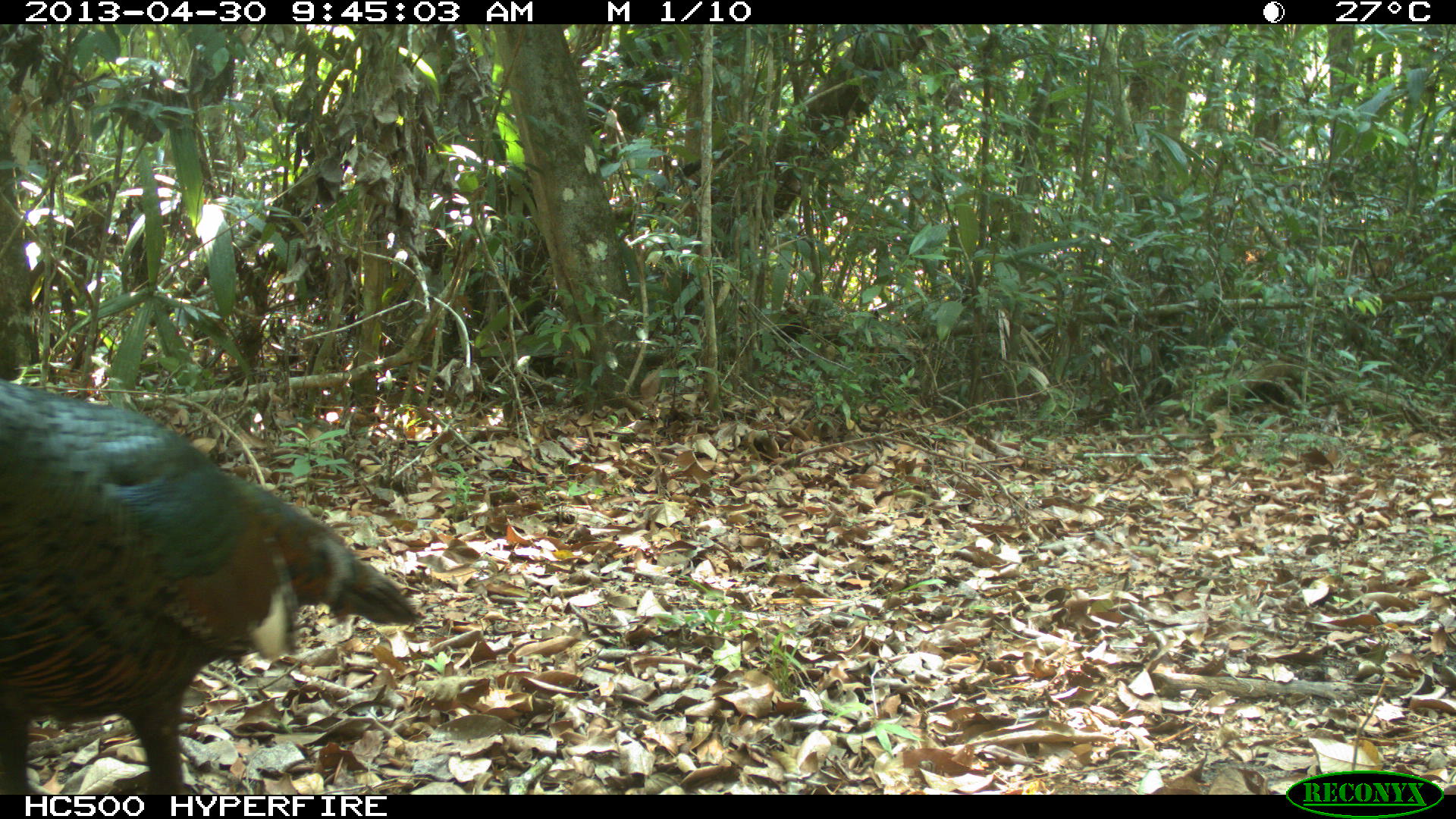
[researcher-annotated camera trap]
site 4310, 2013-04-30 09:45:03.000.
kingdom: Animalia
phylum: Chordata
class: Aves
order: Galliformes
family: Phasianidae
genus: Meleagris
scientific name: Meleagris ocellata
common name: ocellated turkey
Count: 2.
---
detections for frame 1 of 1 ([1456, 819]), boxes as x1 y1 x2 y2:
meleagris ocellata: 0 381 421 795